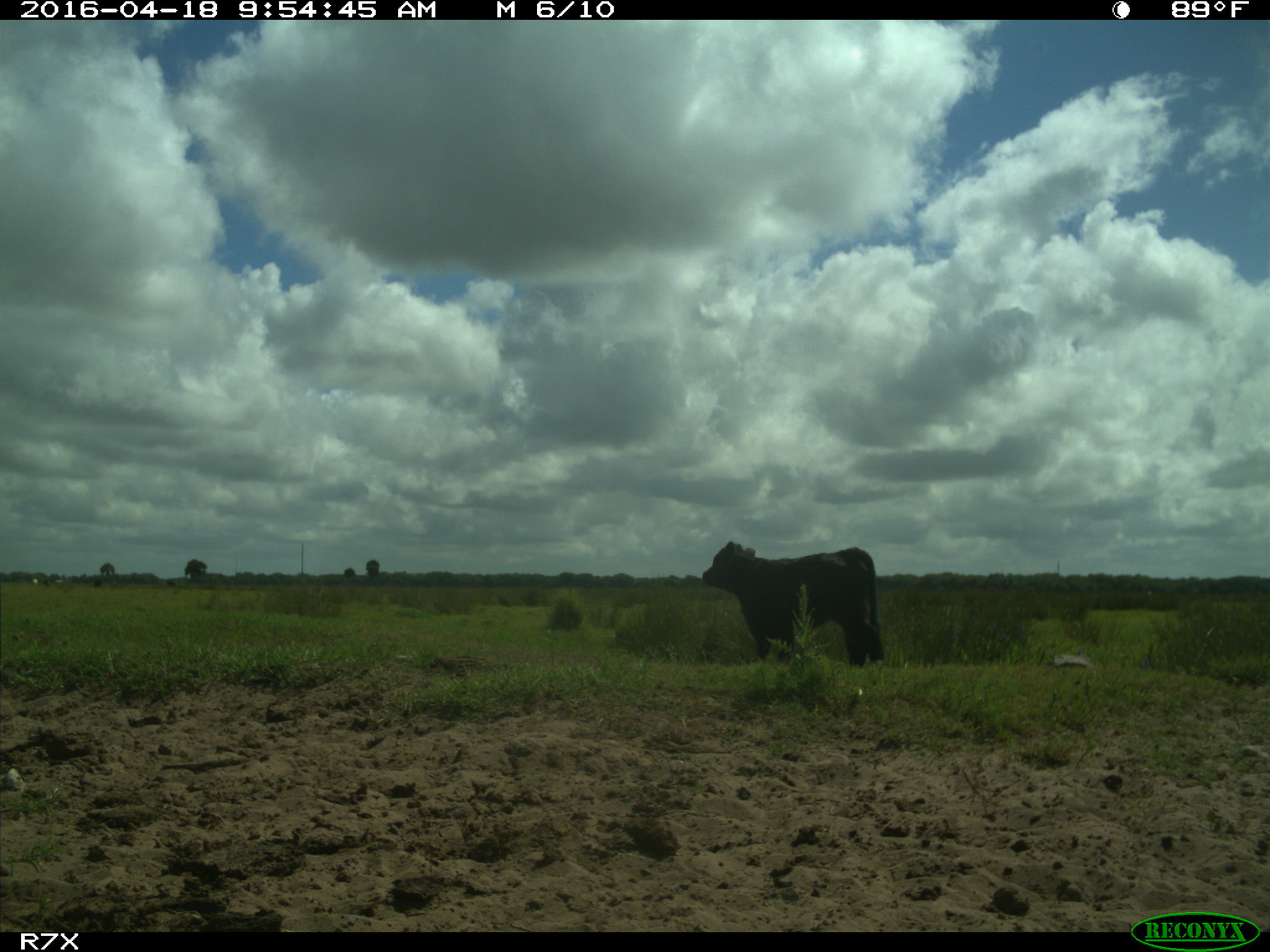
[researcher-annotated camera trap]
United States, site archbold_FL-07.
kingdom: Animalia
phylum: Chordata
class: Mammalia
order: Artiodactyla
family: Bovidae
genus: Bos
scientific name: Bos taurus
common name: domestic cow